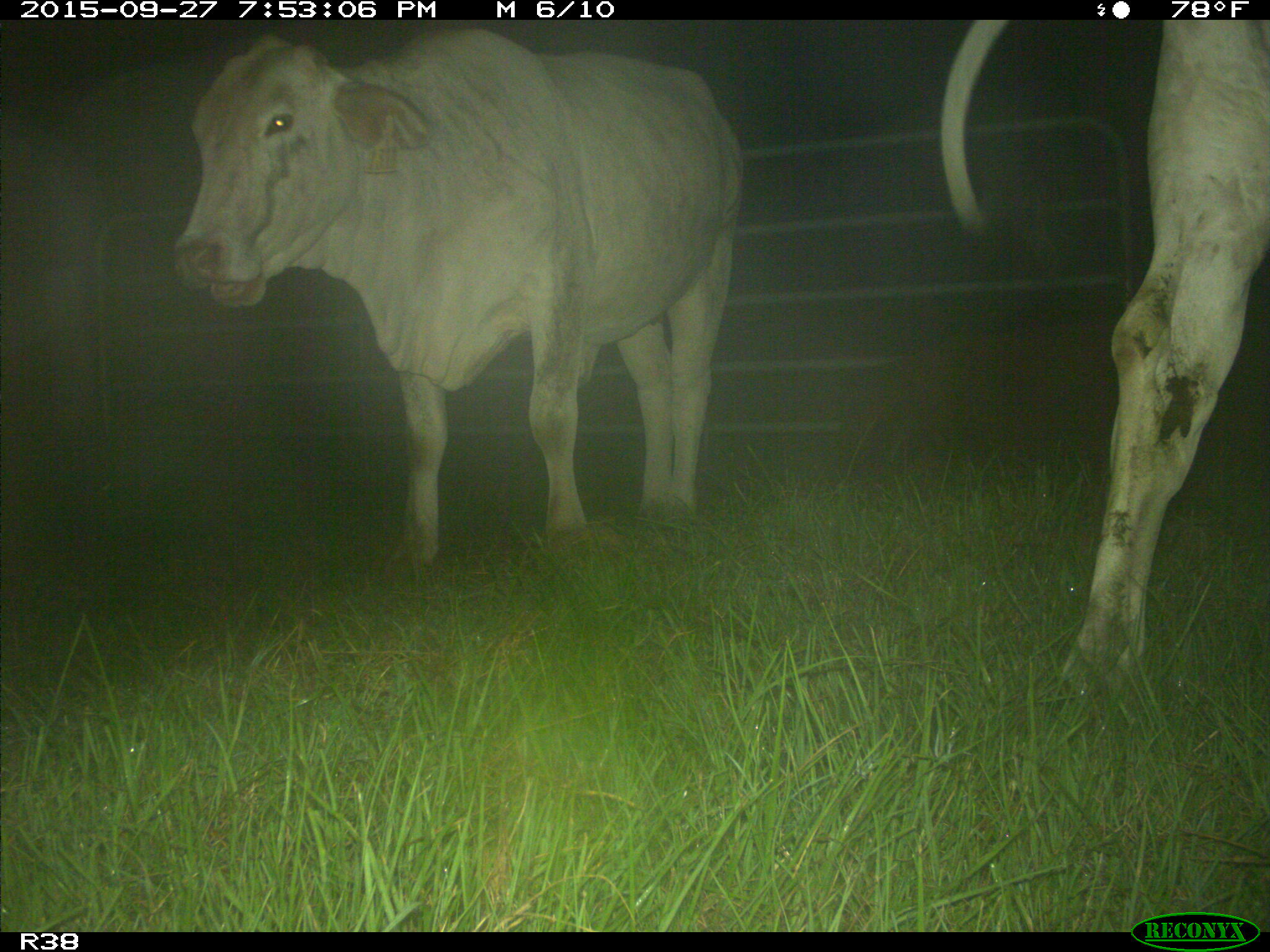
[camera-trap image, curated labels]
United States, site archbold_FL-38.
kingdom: Animalia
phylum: Chordata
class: Mammalia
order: Artiodactyla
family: Bovidae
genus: Bos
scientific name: Bos taurus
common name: domestic cow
Bos taurus (domestic cow).